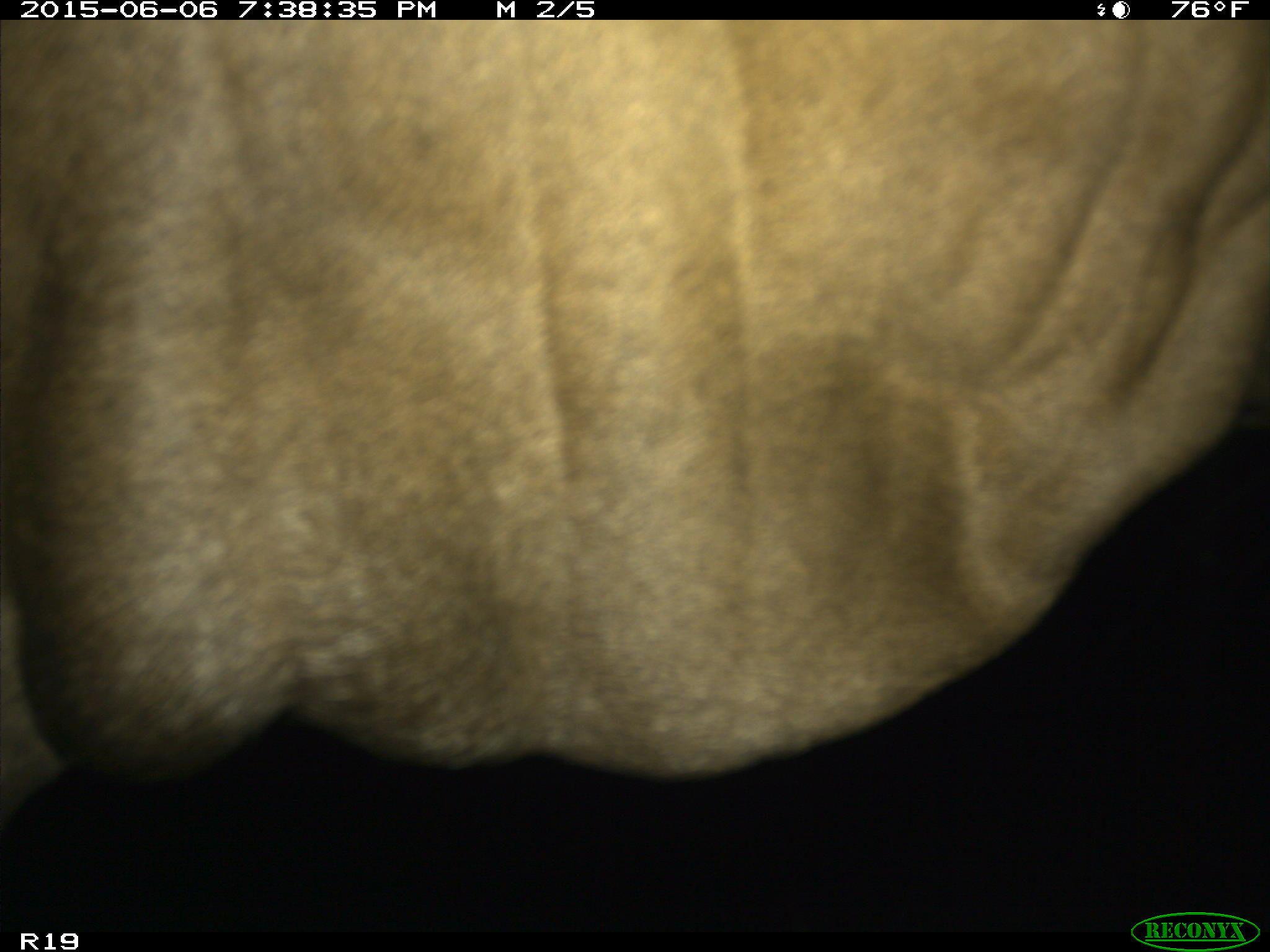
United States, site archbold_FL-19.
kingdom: Animalia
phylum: Chordata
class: Mammalia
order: Artiodactyla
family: Bovidae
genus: Bos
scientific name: Bos taurus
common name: domestic cow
Bos taurus (domestic cow).